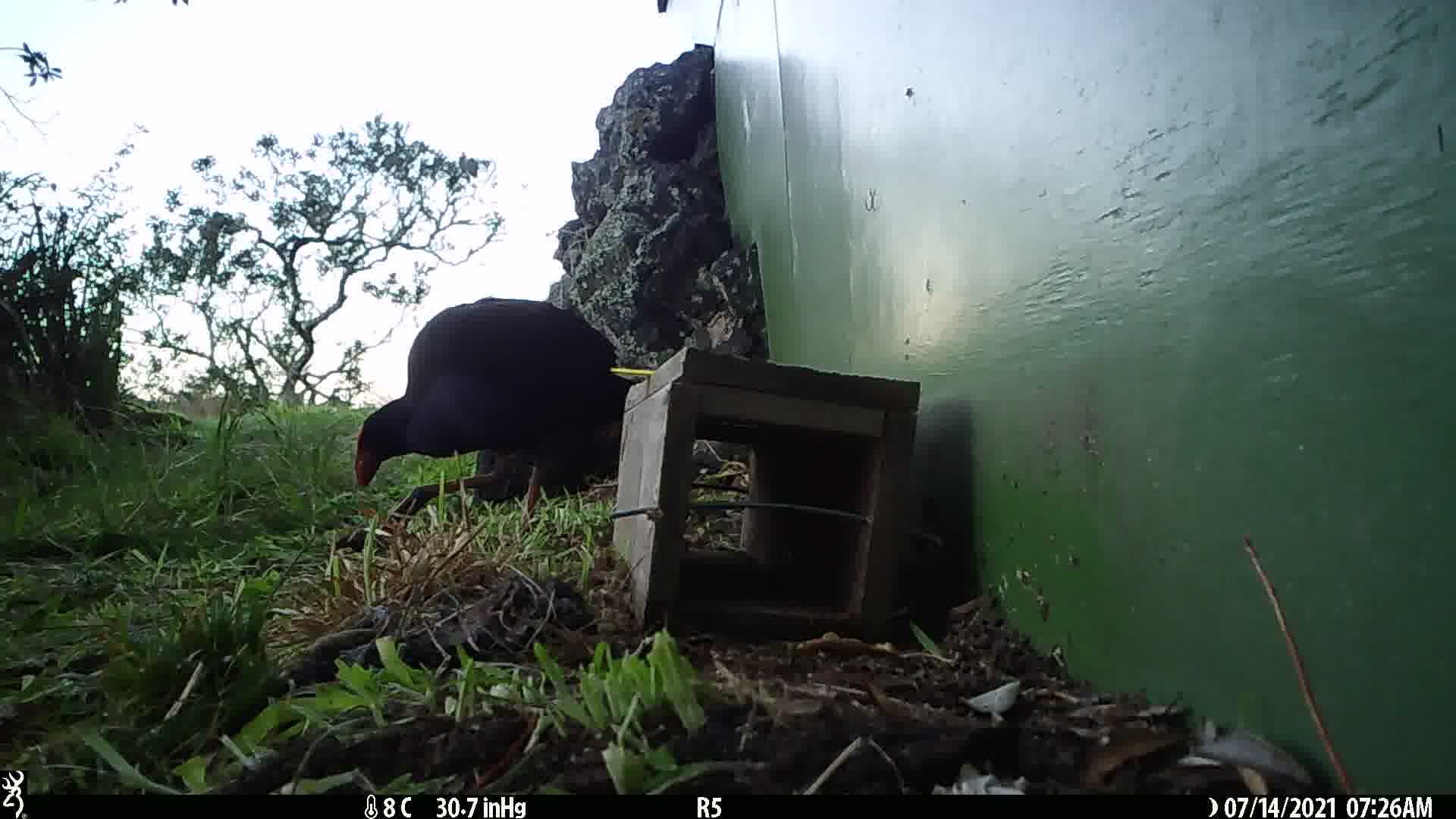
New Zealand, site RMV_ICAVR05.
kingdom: Animalia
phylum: Chordata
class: Aves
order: Gruiformes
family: Rallidae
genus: Porphyrio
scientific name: Porphyrio melanotus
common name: australasian swamphen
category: pukeko